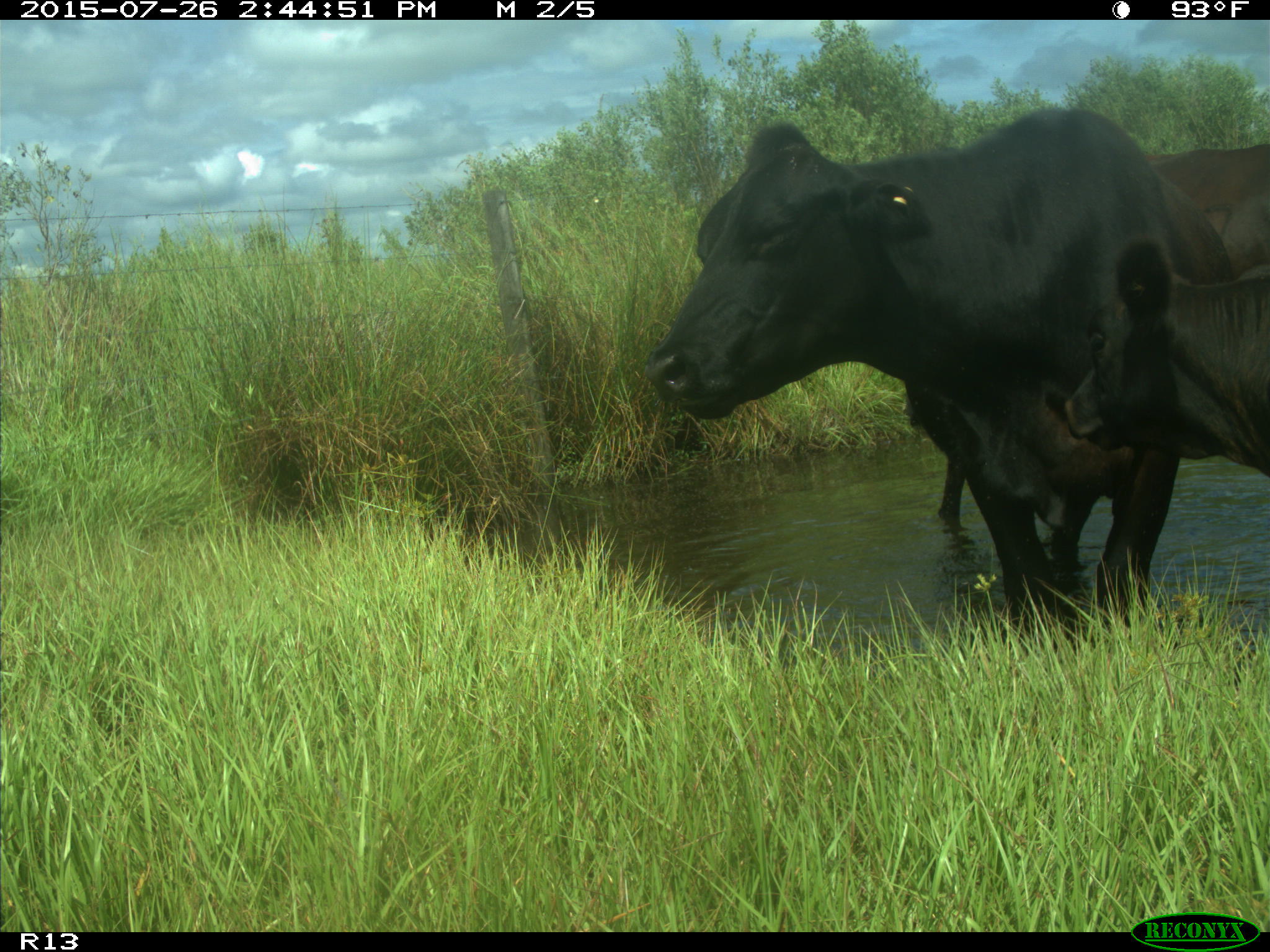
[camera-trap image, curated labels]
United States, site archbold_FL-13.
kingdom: Animalia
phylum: Chordata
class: Mammalia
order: Artiodactyla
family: Bovidae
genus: Bos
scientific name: Bos taurus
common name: domestic cow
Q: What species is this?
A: Bos taurus (domestic cow).